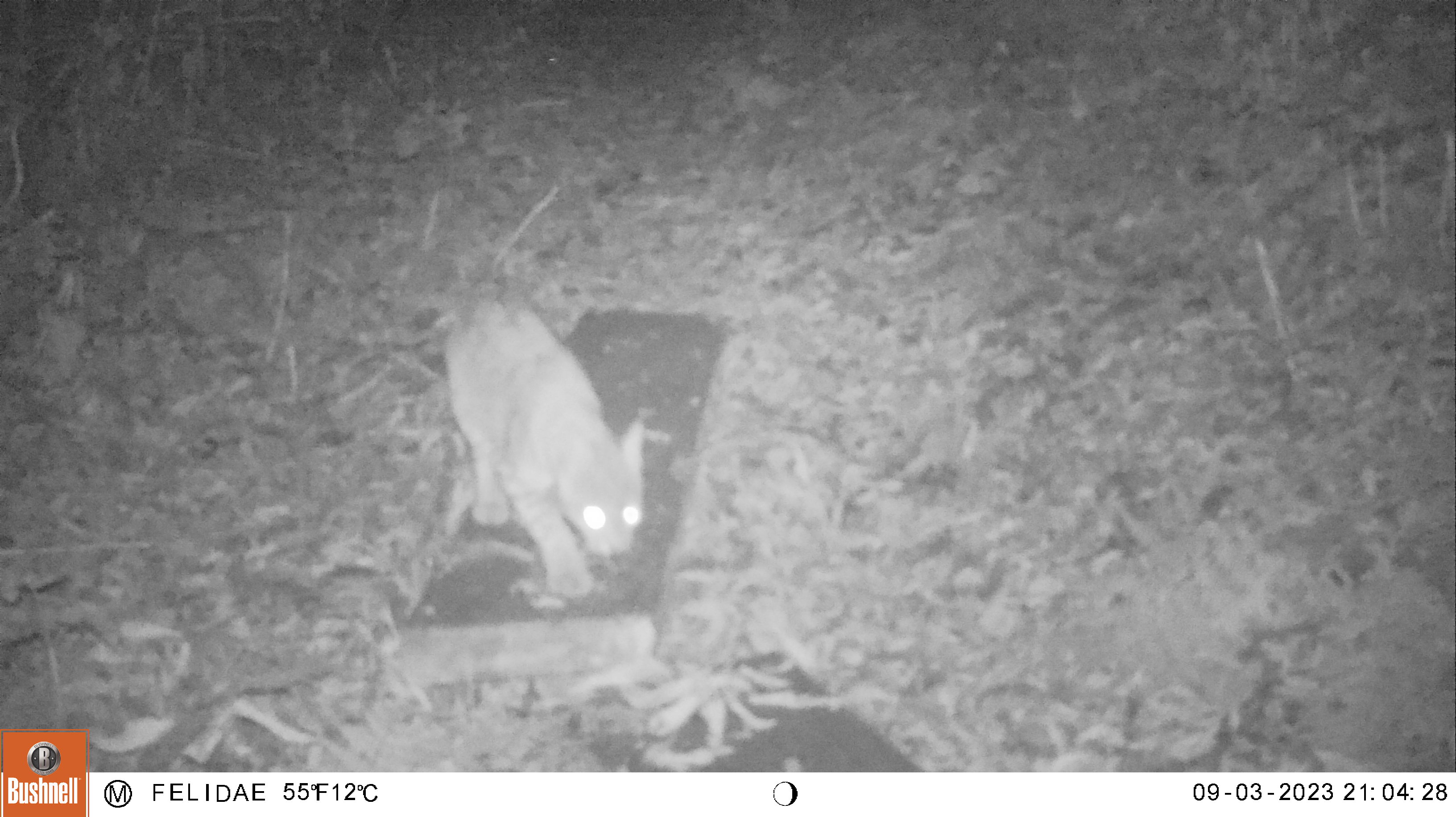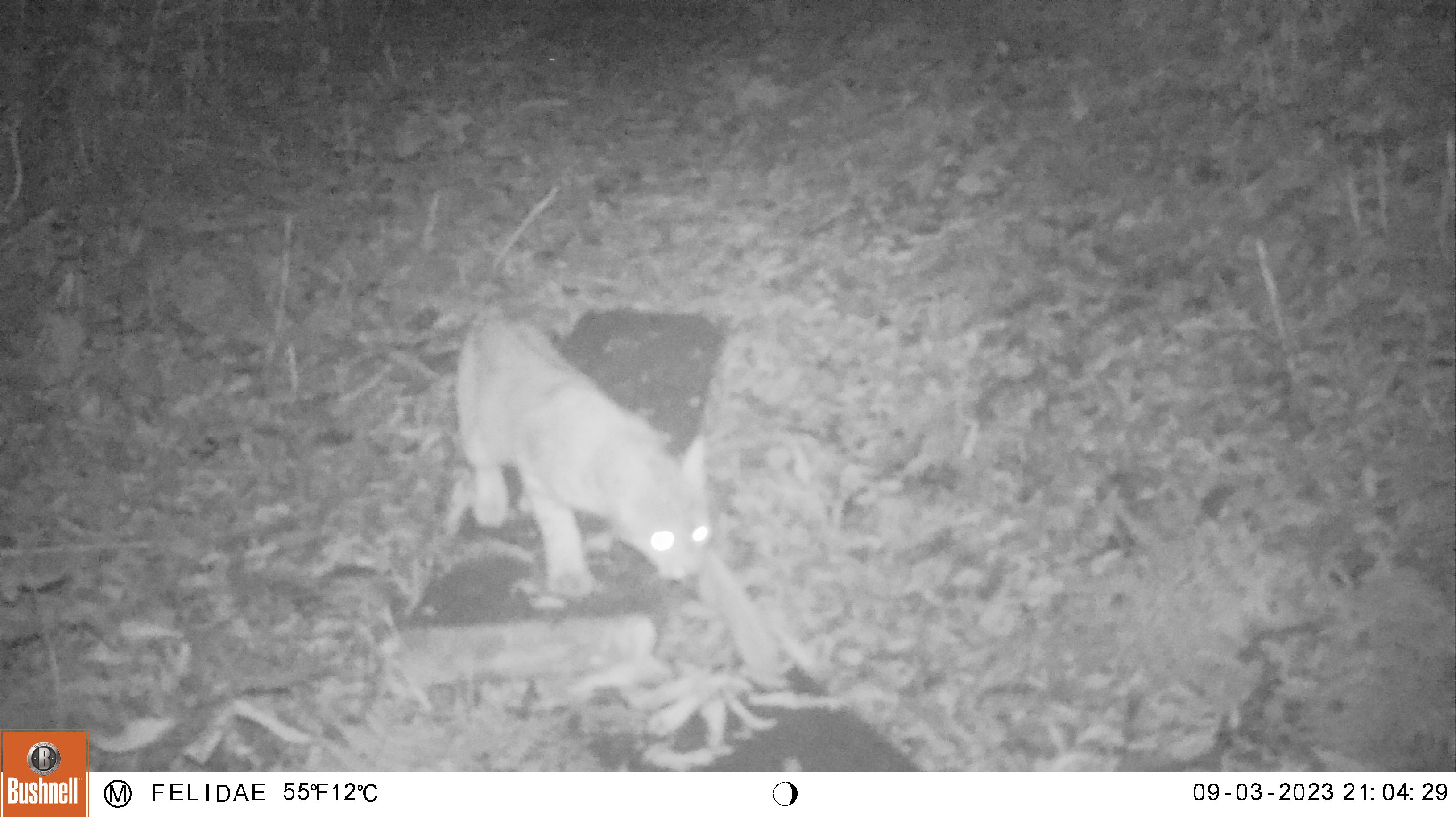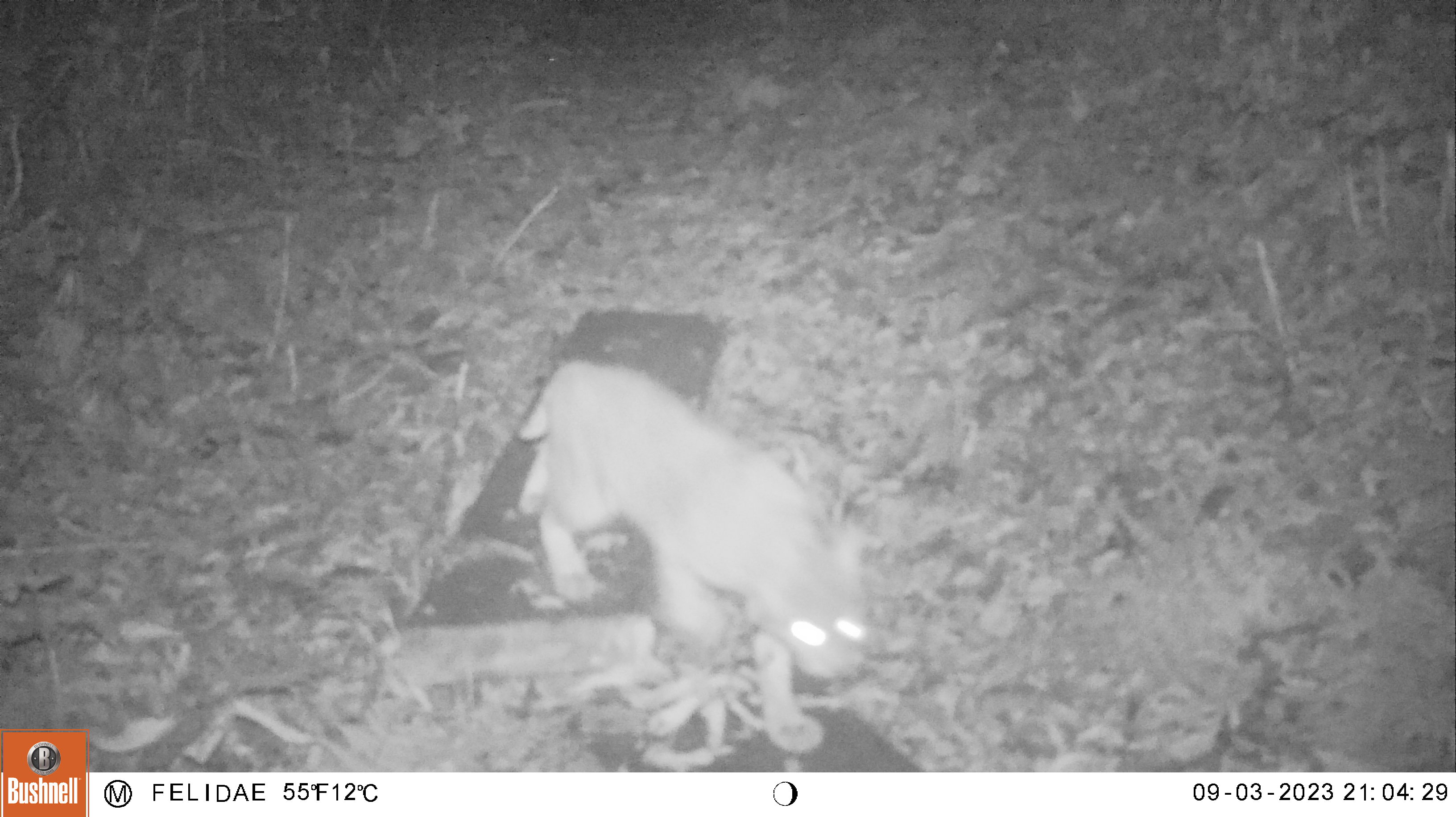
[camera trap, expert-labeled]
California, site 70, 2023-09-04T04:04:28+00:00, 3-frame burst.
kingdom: Animalia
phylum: Chordata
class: Mammalia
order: Carnivora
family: Felidae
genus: Lynx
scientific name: Lynx rufus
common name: bobcat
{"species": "bobcat (Lynx rufus)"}